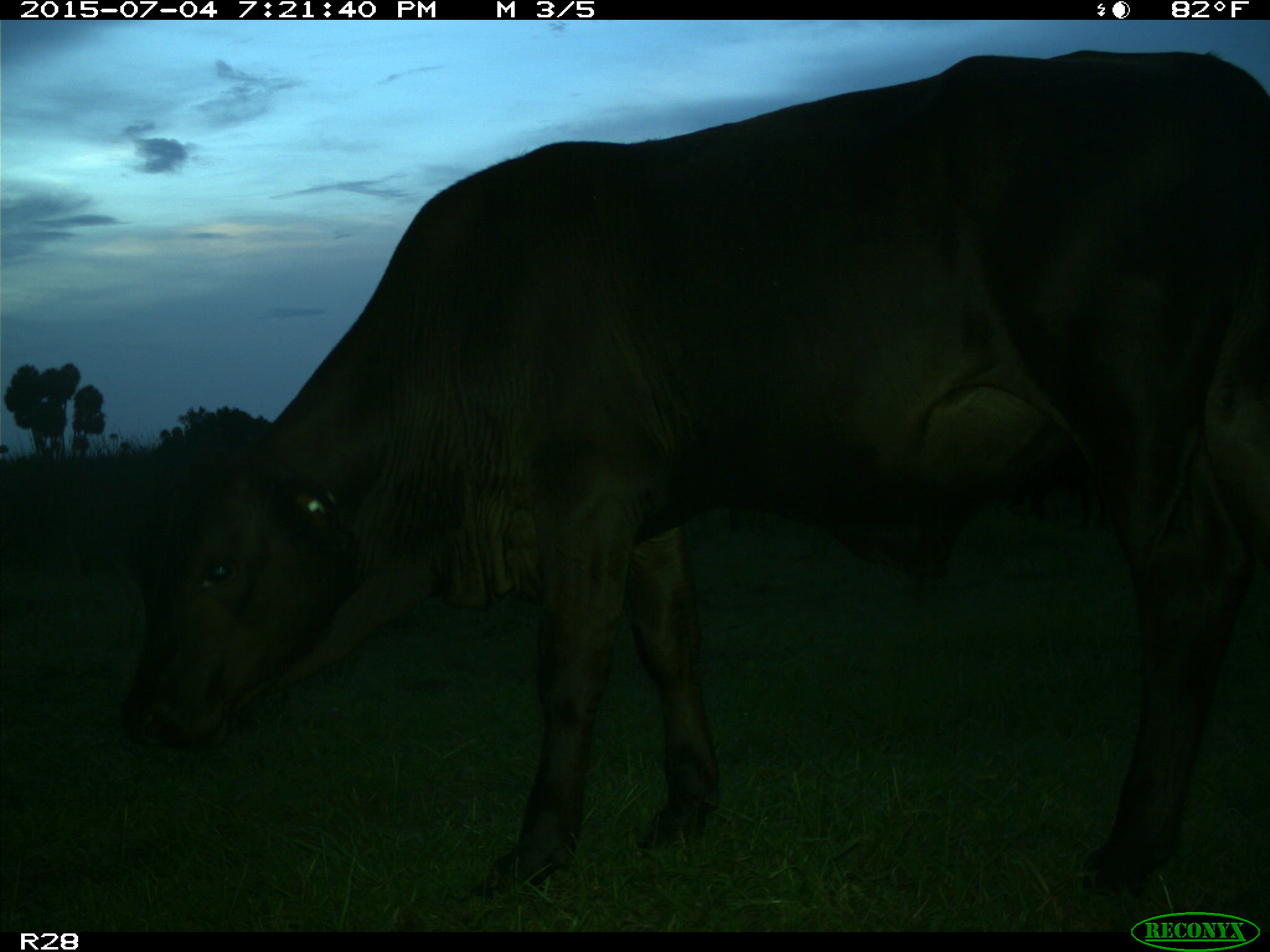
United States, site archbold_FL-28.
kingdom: Animalia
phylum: Chordata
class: Mammalia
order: Artiodactyla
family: Bovidae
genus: Bos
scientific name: Bos taurus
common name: domestic cow